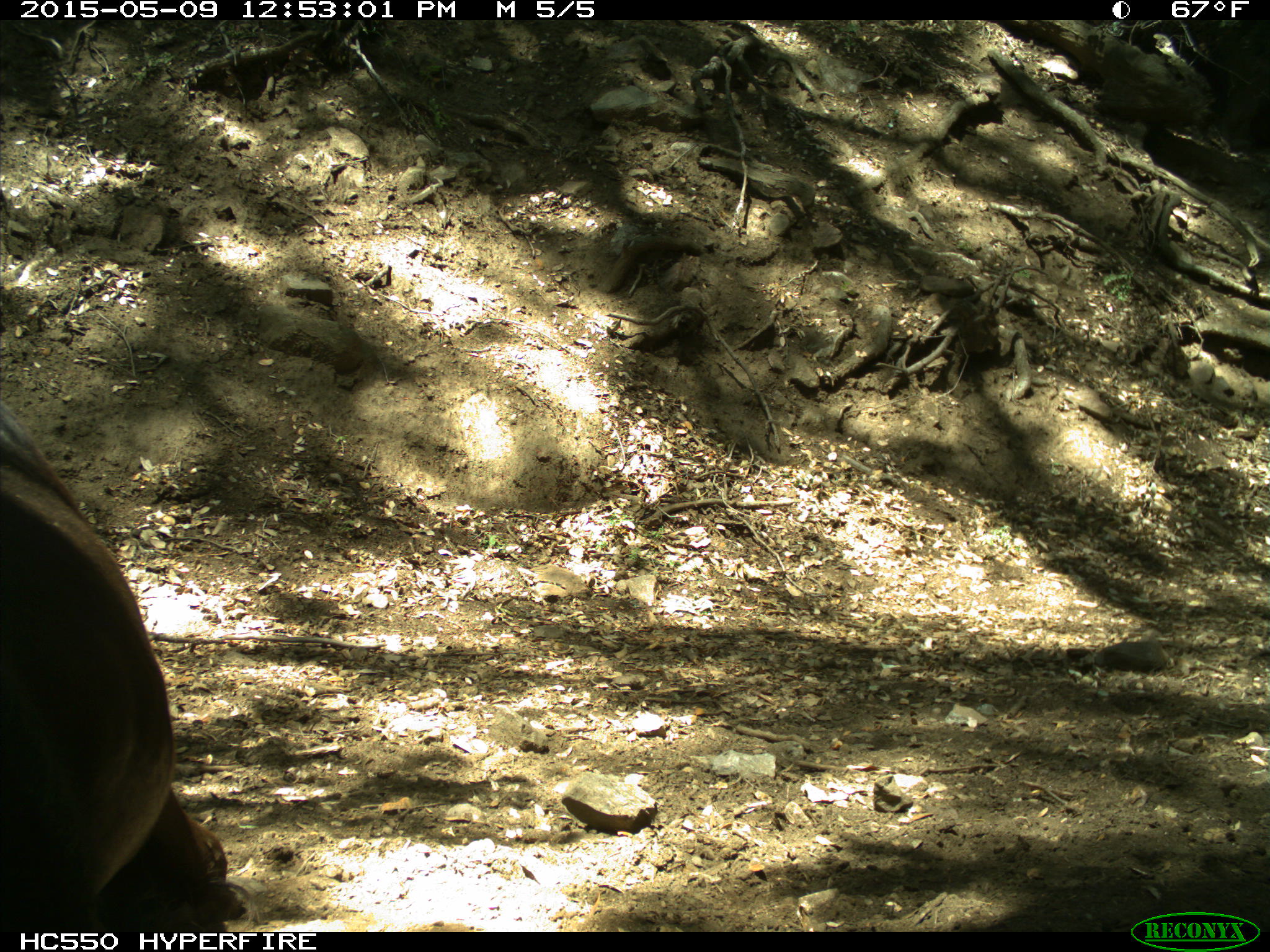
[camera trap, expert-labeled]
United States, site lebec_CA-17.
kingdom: Animalia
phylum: Chordata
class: Mammalia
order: Artiodactyla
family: Bovidae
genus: Bos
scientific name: Bos taurus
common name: domestic cow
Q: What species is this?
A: Bos taurus (domestic cow).